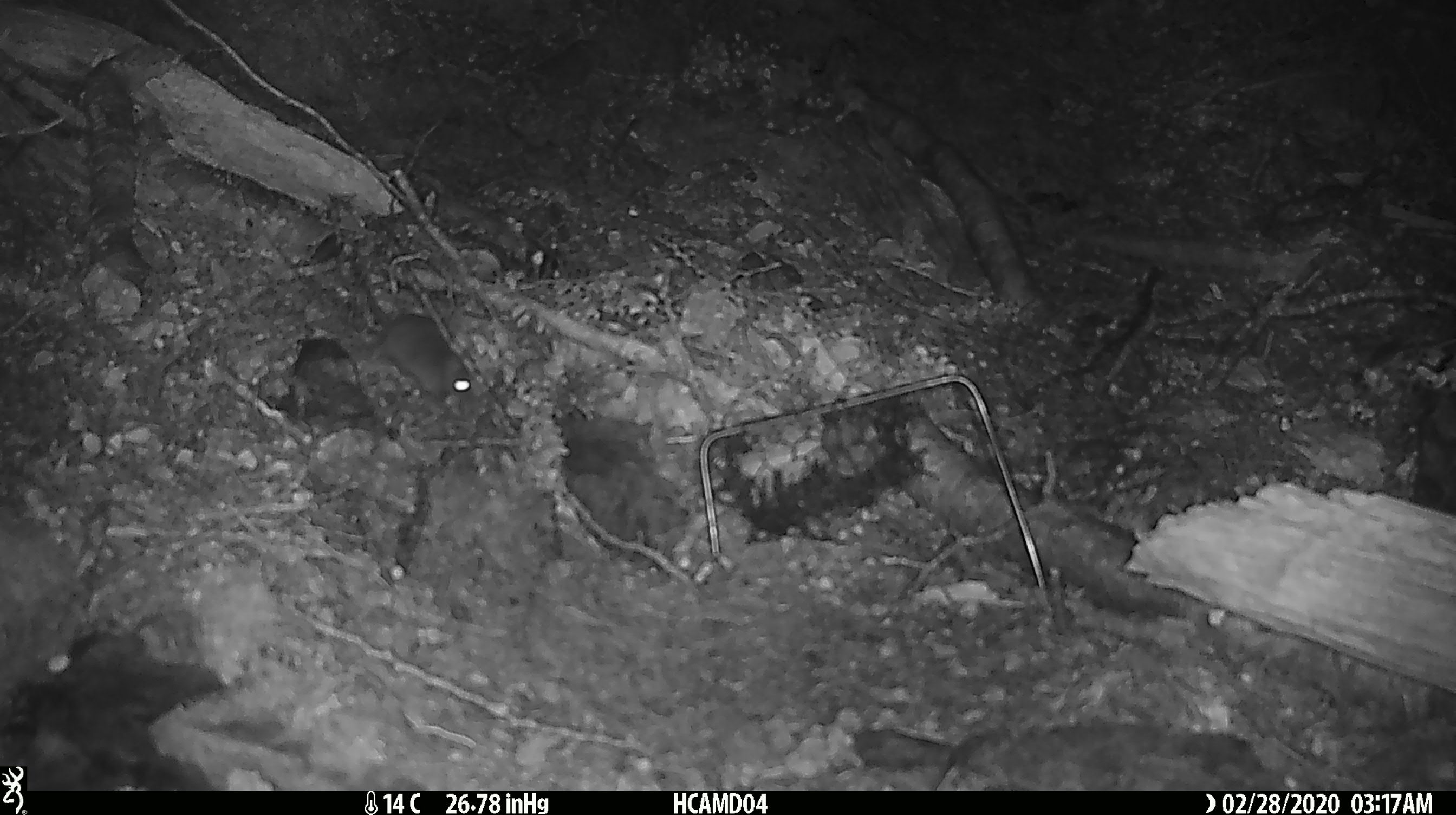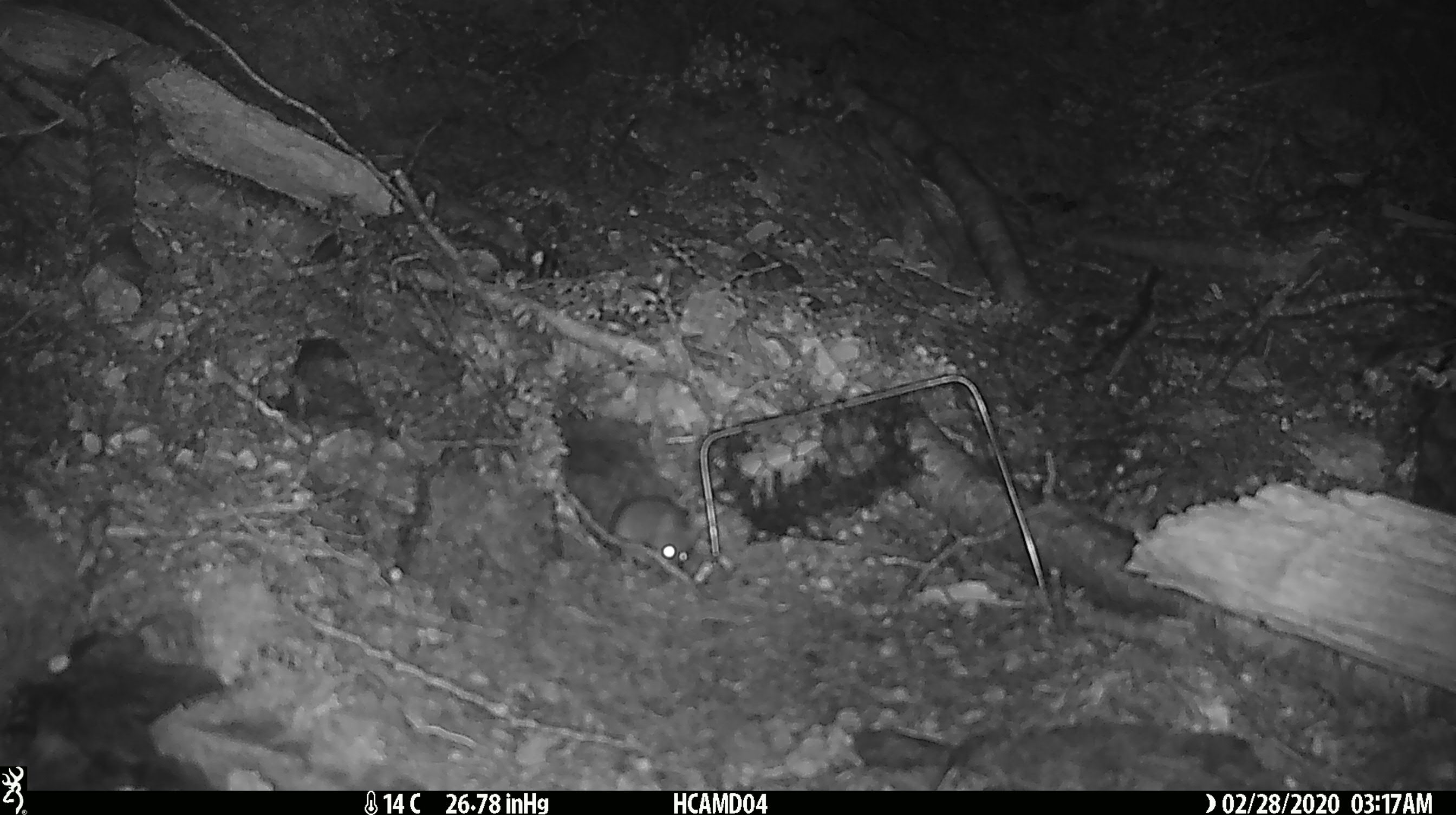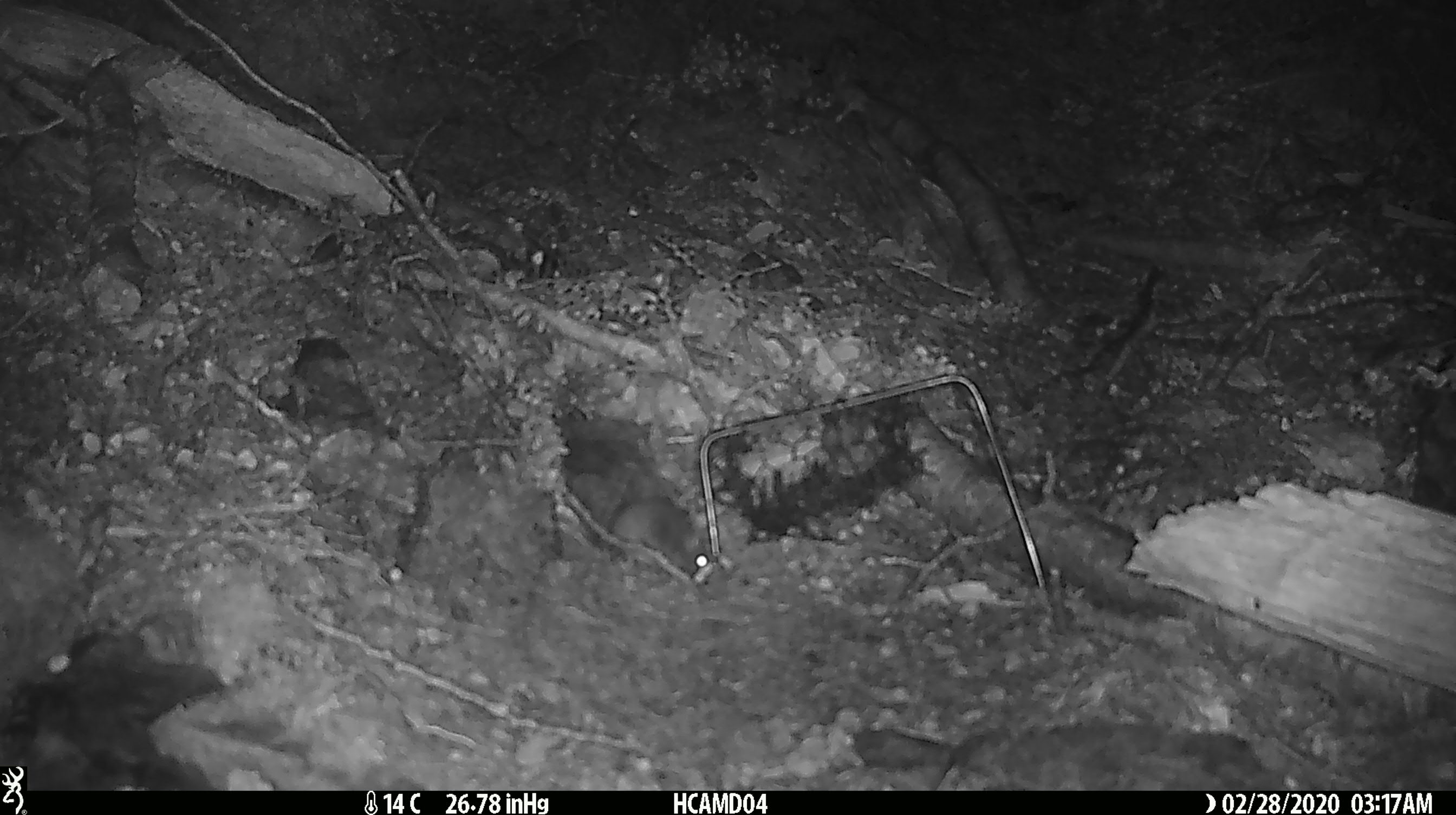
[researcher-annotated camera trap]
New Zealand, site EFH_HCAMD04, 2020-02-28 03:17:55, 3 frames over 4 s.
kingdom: Animalia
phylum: Chordata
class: Mammalia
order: Rodentia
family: Muridae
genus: Mus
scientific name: Mus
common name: mouse